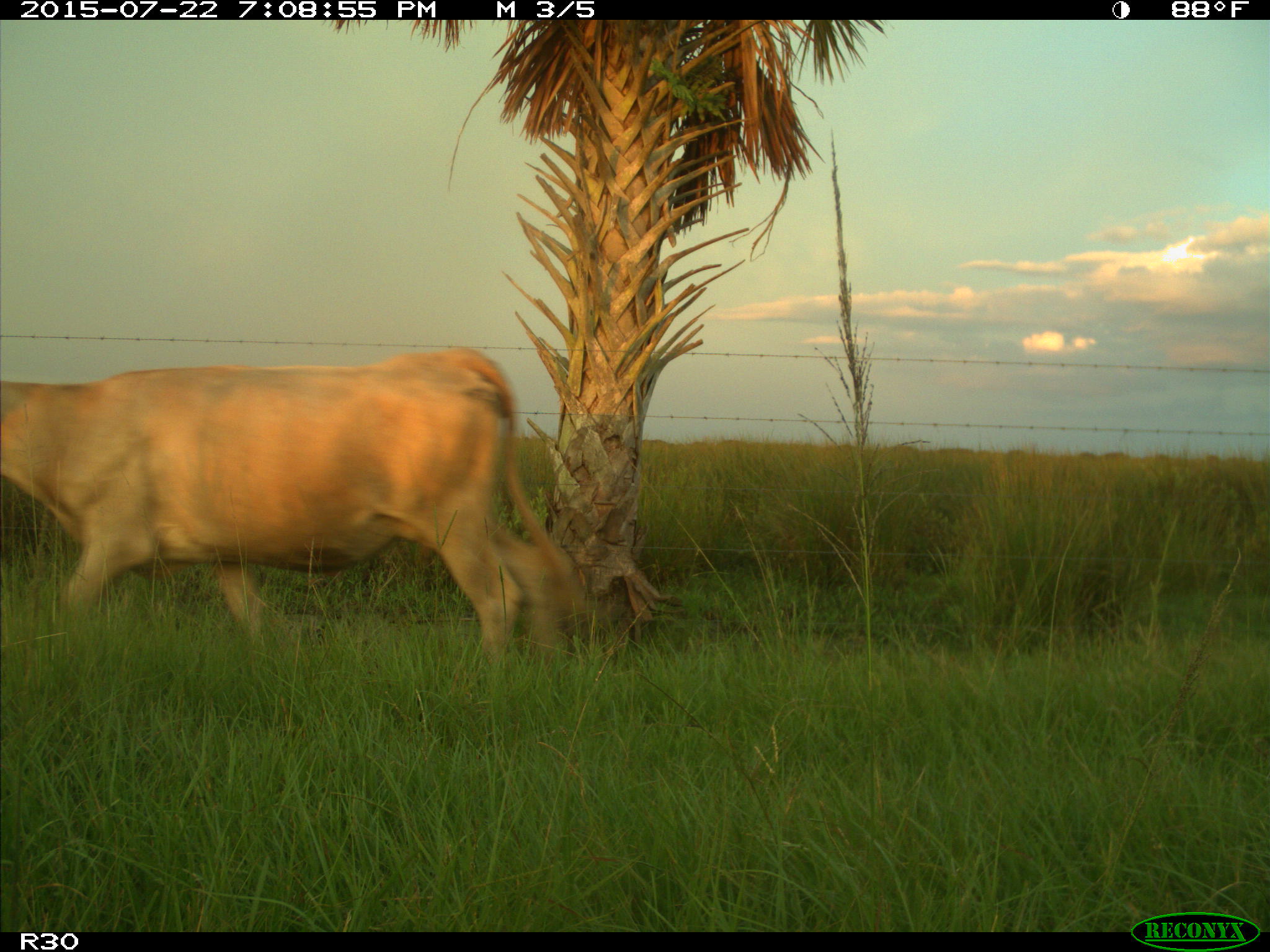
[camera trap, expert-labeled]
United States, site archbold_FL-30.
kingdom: Animalia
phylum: Chordata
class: Mammalia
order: Artiodactyla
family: Bovidae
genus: Bos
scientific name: Bos taurus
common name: domestic cow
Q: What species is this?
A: Bos taurus (domestic cow).